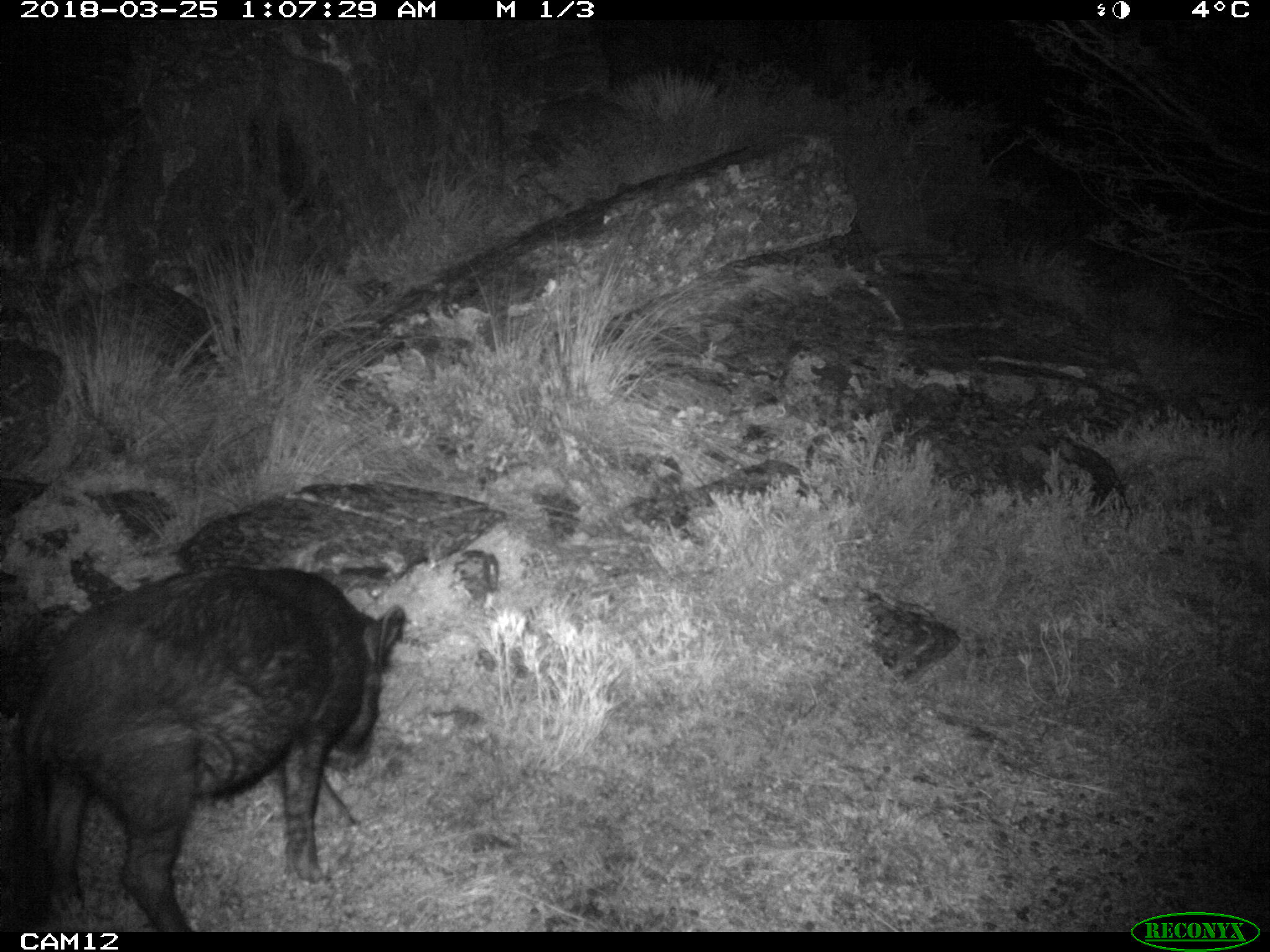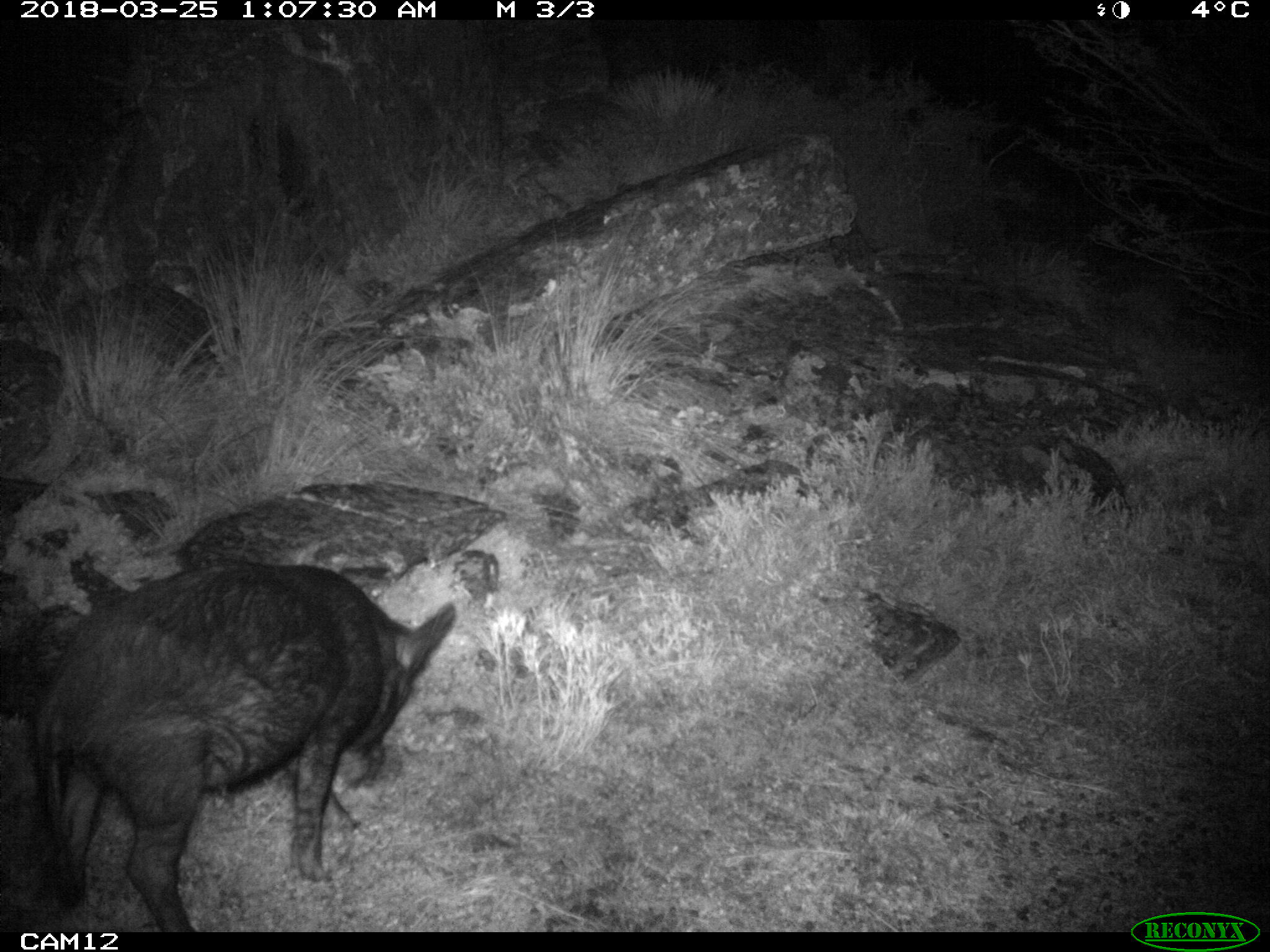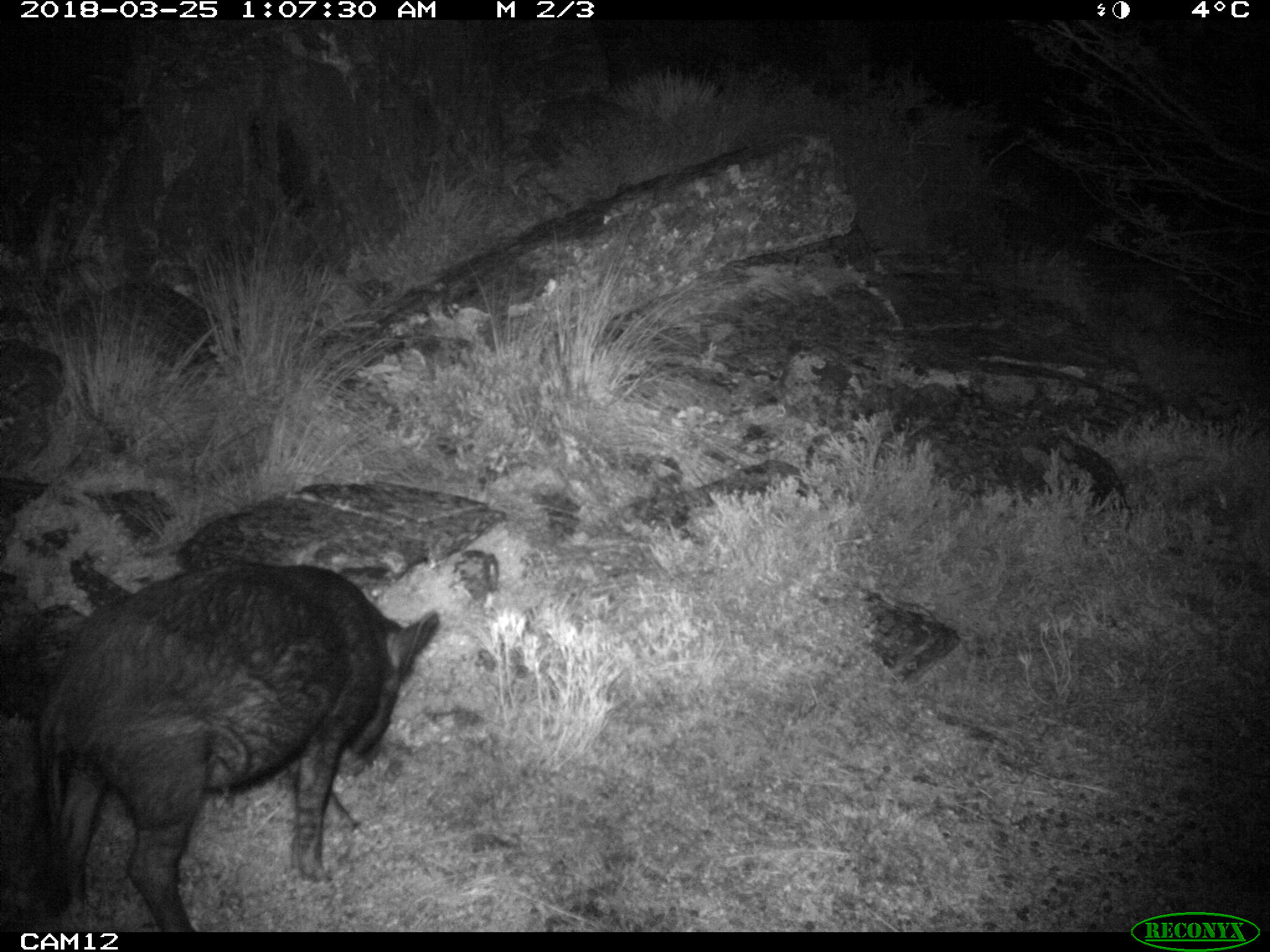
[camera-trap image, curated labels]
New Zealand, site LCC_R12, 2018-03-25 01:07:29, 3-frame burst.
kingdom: Animalia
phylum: Chordata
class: Mammalia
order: Artiodactyla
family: Suidae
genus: Sus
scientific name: Sus scrofa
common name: pig